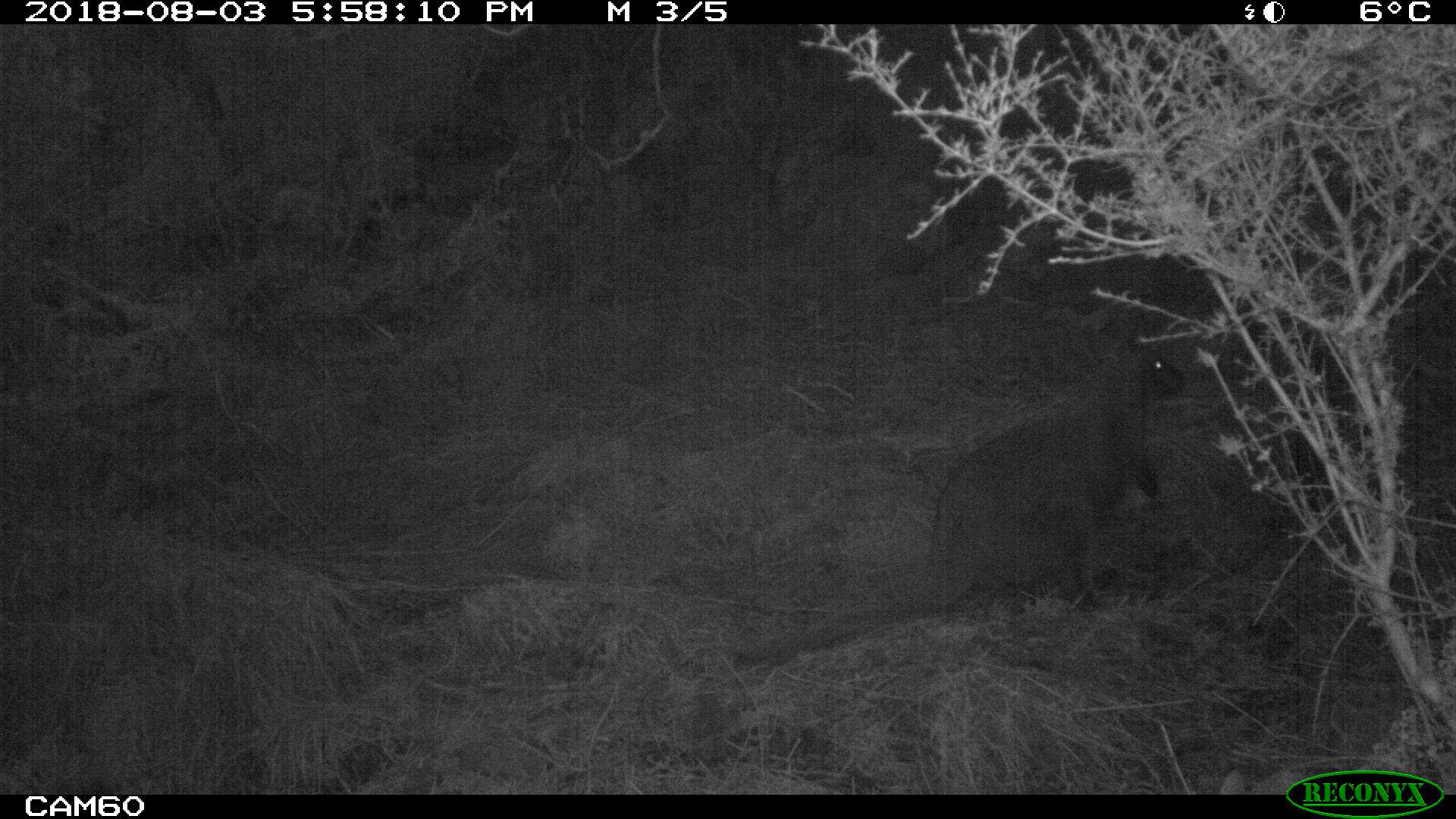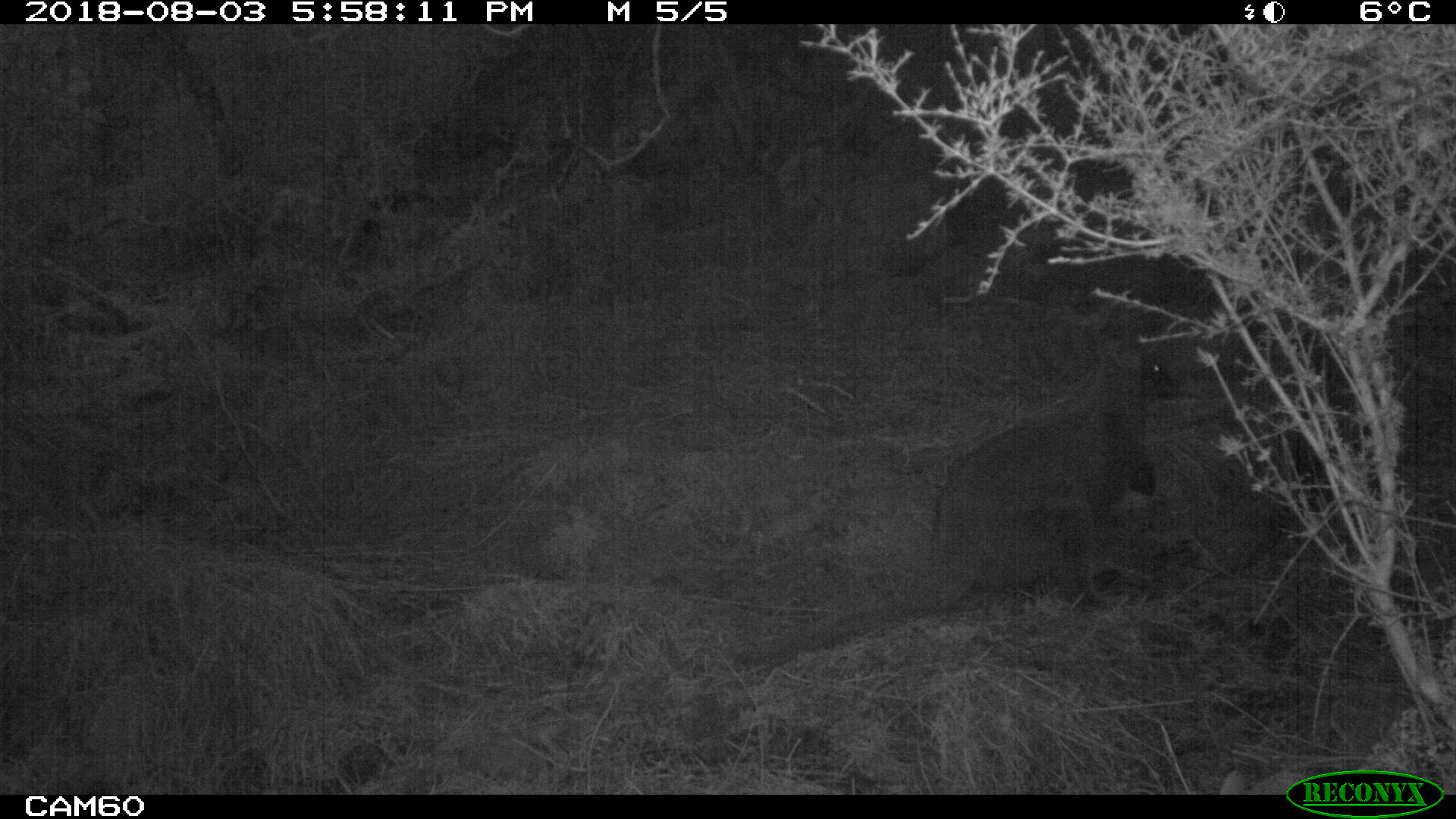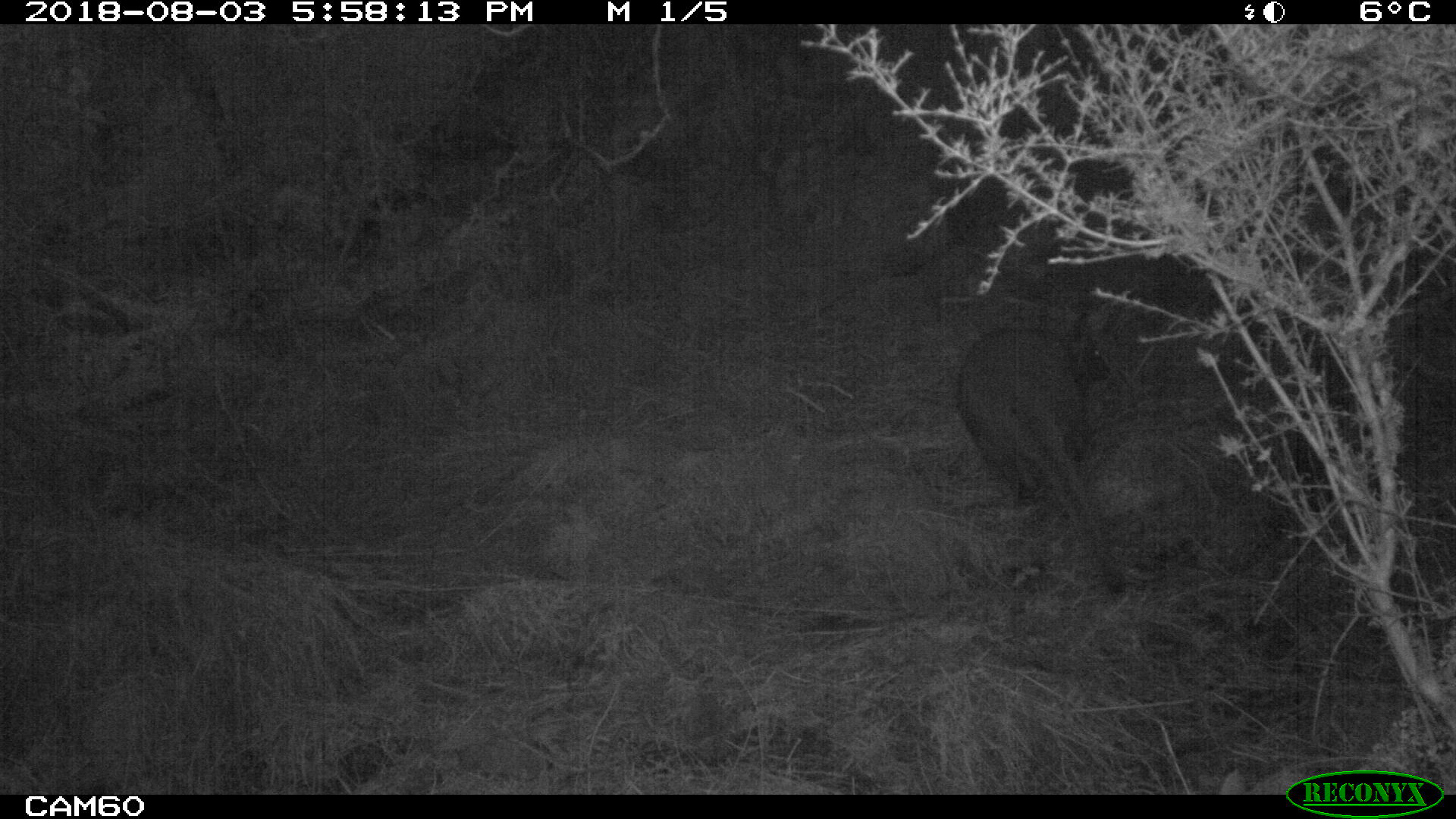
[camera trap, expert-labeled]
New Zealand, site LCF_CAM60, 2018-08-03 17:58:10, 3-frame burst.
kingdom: Animalia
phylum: Chordata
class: Mammalia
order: Diprotodontia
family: Macropodidae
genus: Notamacropus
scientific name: Notamacropus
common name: wallaby